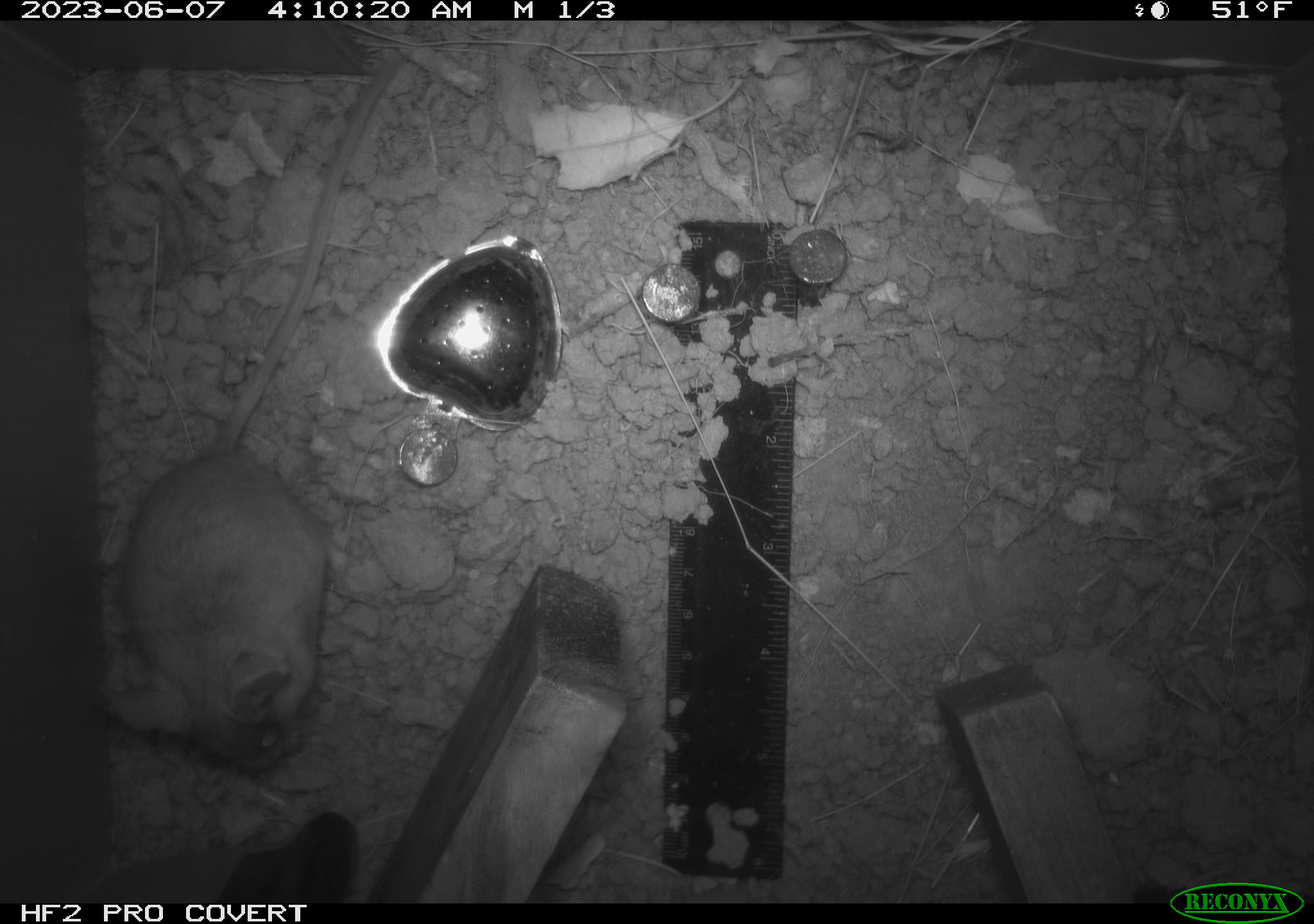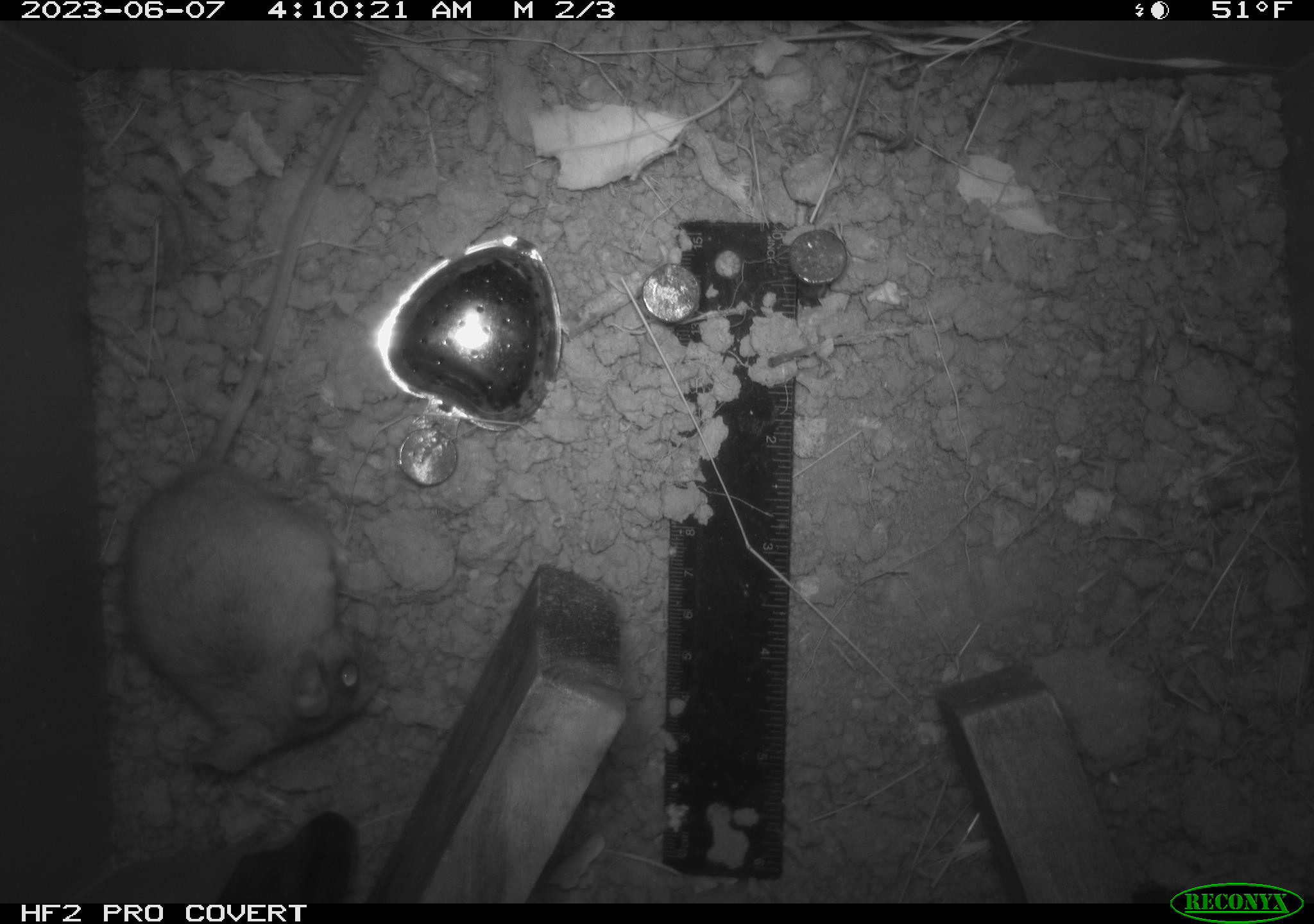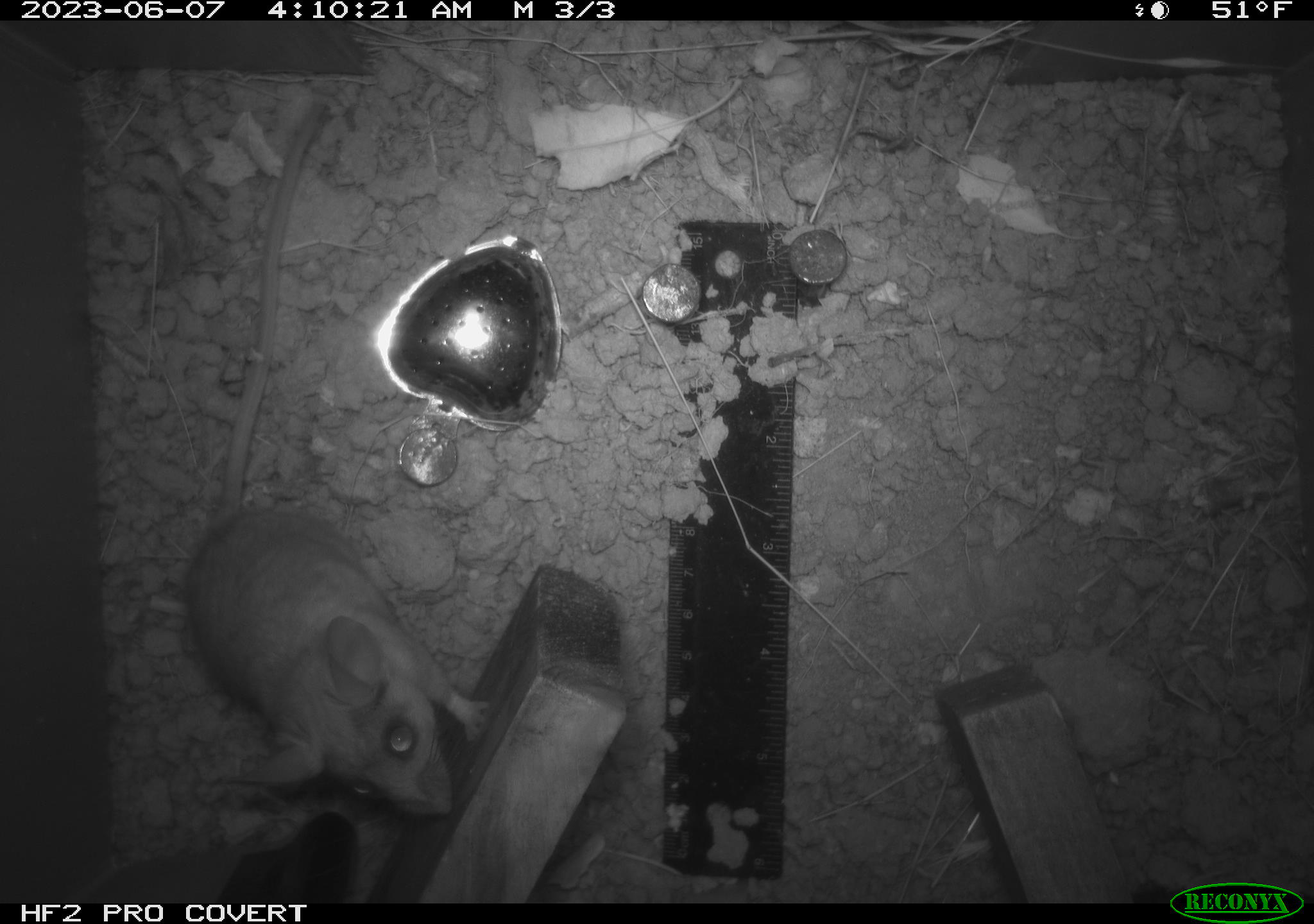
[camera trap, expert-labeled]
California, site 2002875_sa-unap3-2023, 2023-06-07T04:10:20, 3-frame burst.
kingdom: Animalia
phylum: Chordata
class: Reptilia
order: Squamata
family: Phrynosomatidae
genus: Sceloporus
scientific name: Sceloporus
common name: spiny lizards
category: sceloporus species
Sceloporus species (spiny lizards) (Sceloporus).